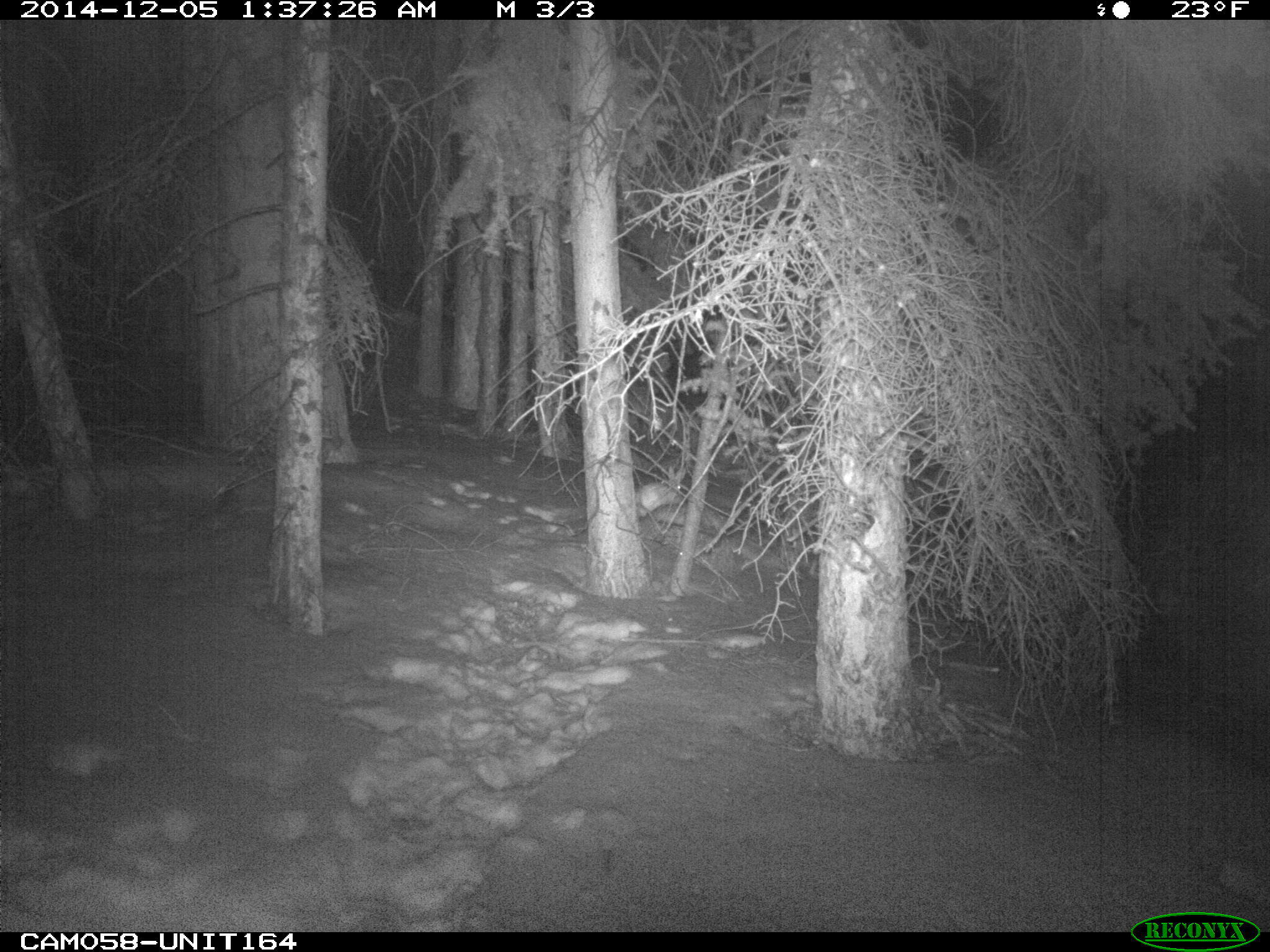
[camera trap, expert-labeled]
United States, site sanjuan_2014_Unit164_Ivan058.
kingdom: Animalia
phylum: Chordata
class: Mammalia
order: Lagomorpha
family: Leporidae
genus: Lepus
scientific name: Lepus americanus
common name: snowshoe hare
Lepus americanus (snowshoe hare).